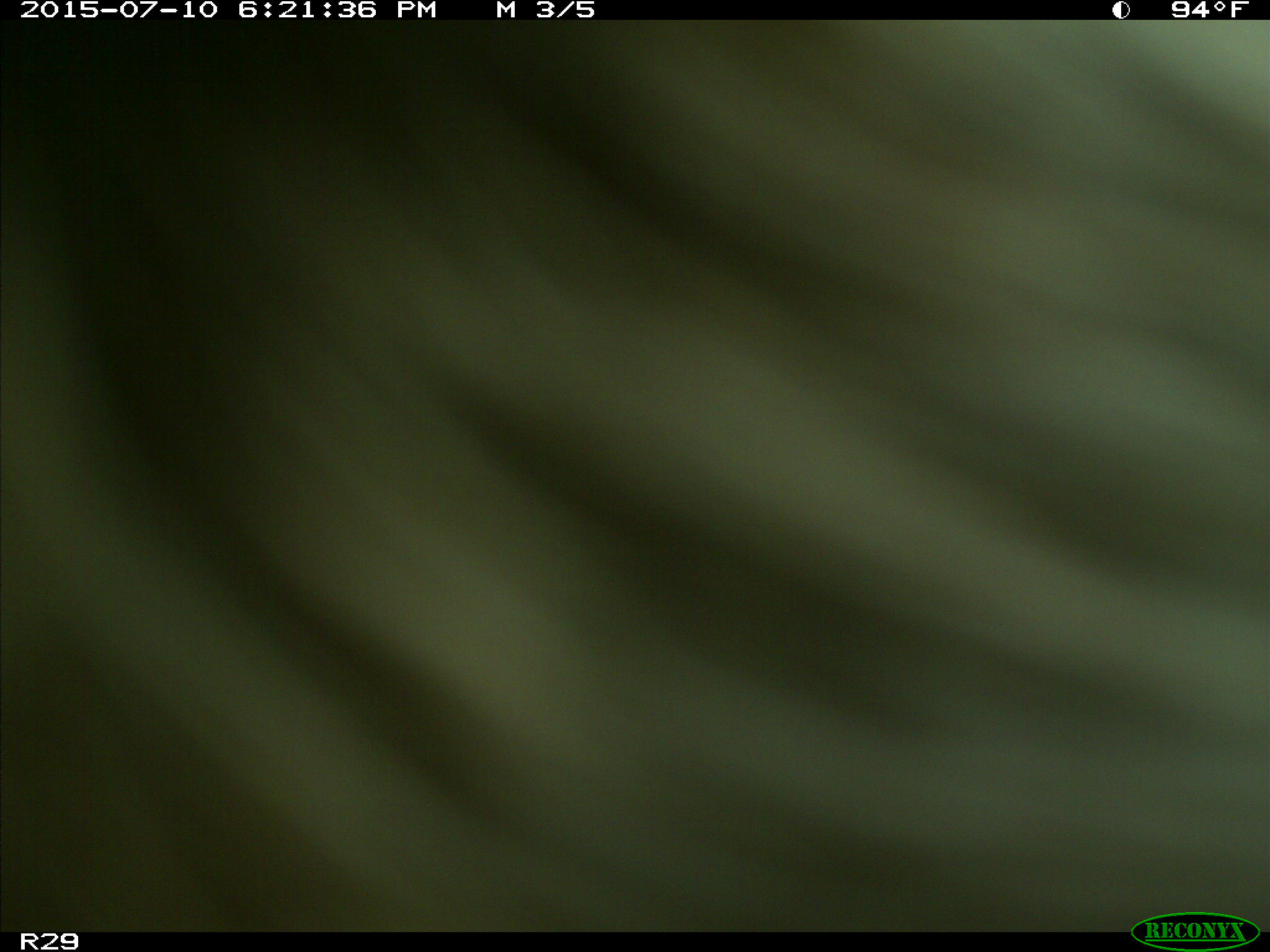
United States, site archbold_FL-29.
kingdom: Animalia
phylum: Chordata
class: Mammalia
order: Artiodactyla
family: Bovidae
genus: Bos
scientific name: Bos taurus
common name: domestic cow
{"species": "Bos taurus (domestic cow)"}